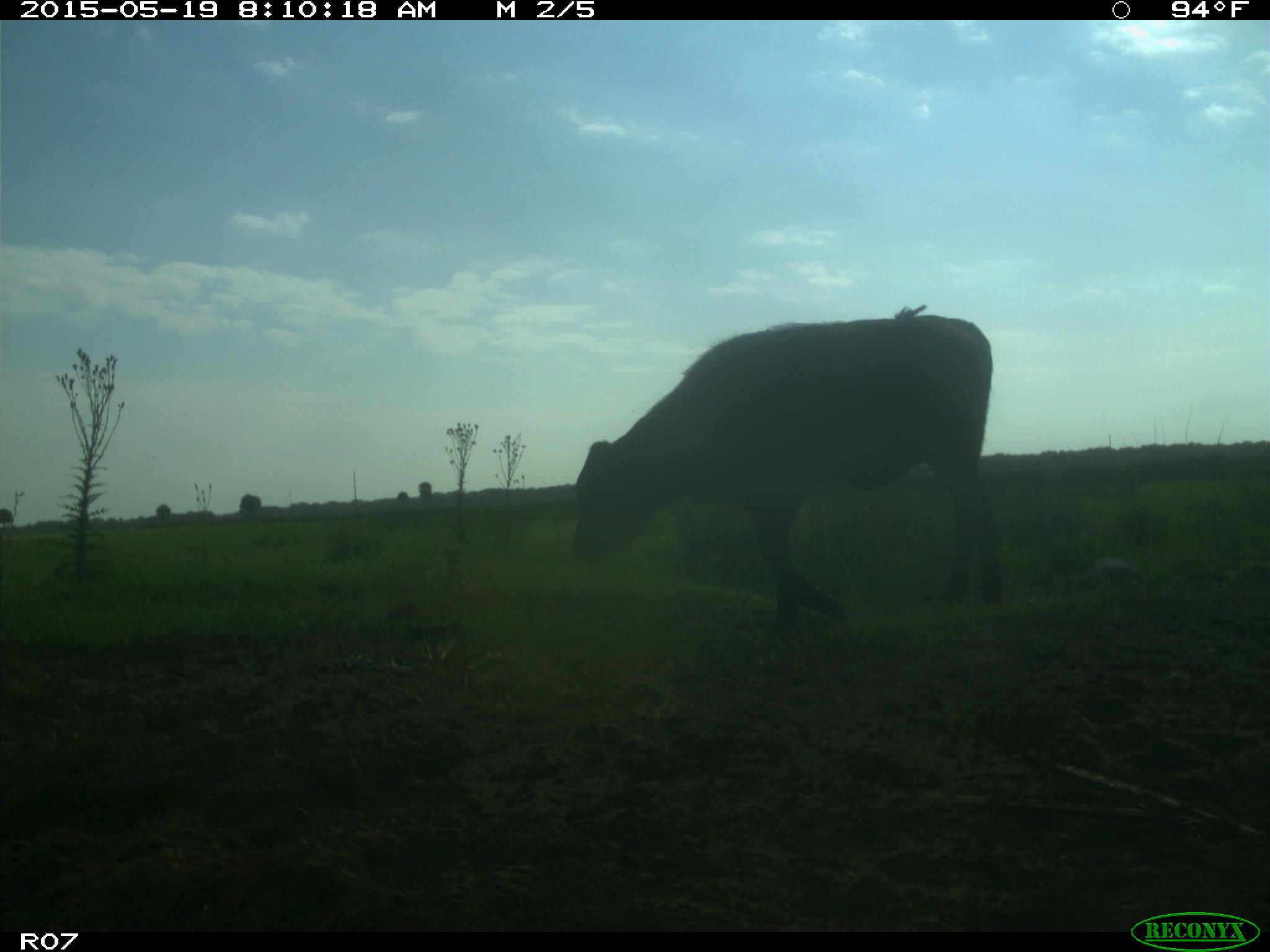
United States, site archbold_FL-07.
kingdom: Animalia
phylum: Chordata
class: Mammalia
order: Artiodactyla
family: Bovidae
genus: Bos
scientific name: Bos taurus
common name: domestic cow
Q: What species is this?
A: Bos taurus (domestic cow).